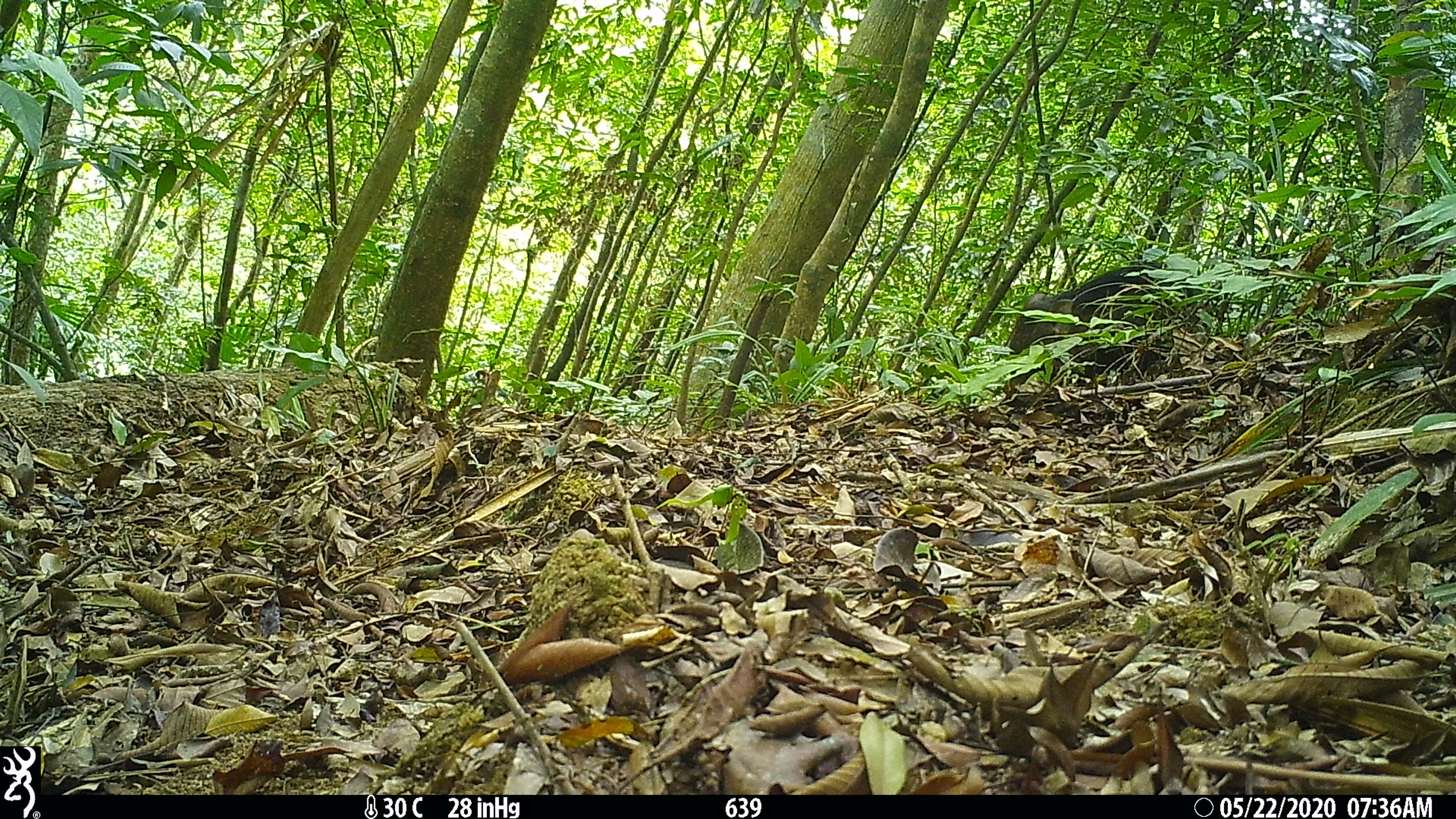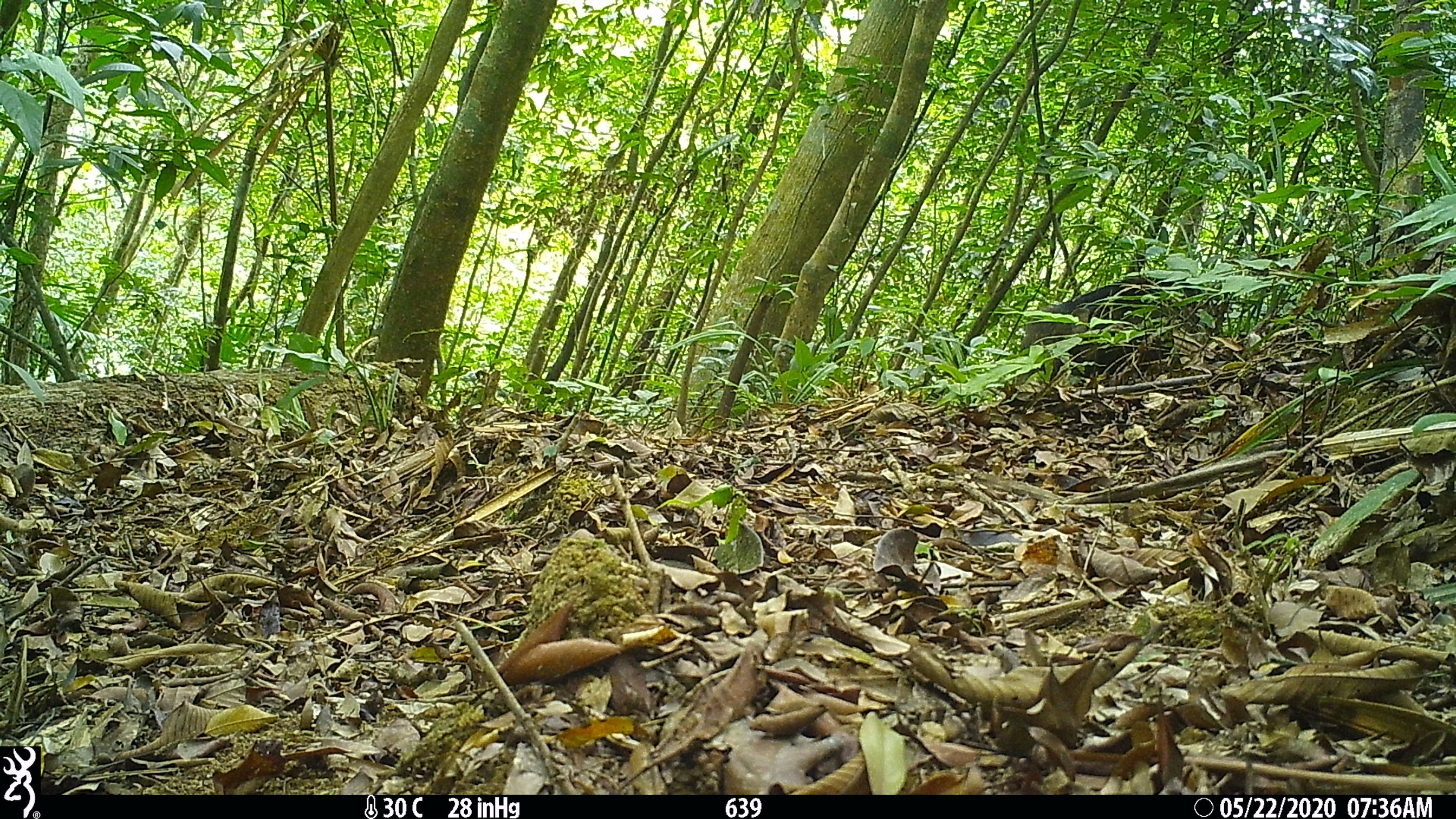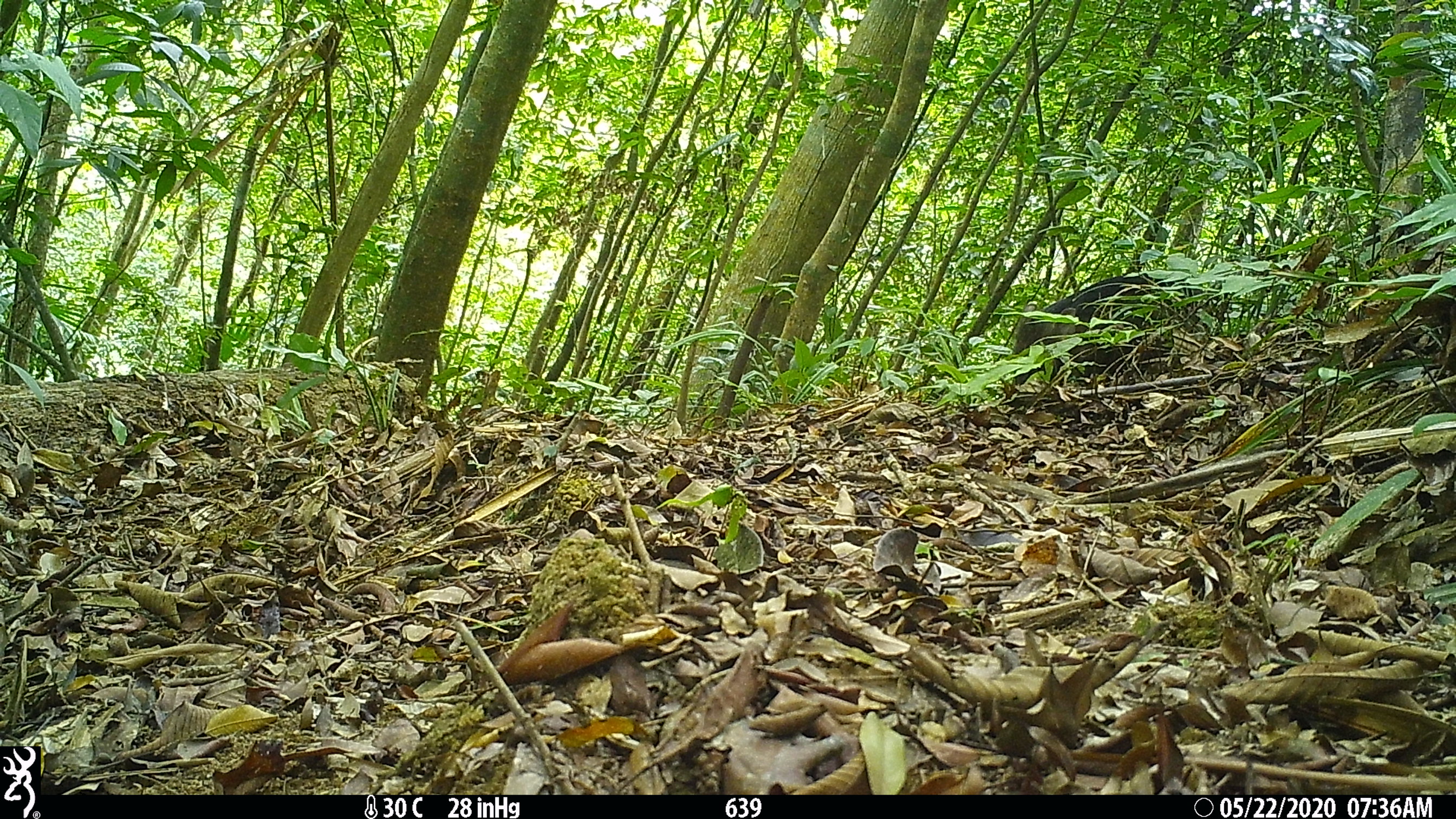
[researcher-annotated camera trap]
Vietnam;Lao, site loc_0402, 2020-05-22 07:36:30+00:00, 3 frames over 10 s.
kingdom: Animalia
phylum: Chordata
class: Mammalia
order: Artiodactyla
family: Suidae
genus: Sus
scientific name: Sus scrofa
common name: eurasian wild pig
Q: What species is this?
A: Eurasian wild pig (Sus scrofa).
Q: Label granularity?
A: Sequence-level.